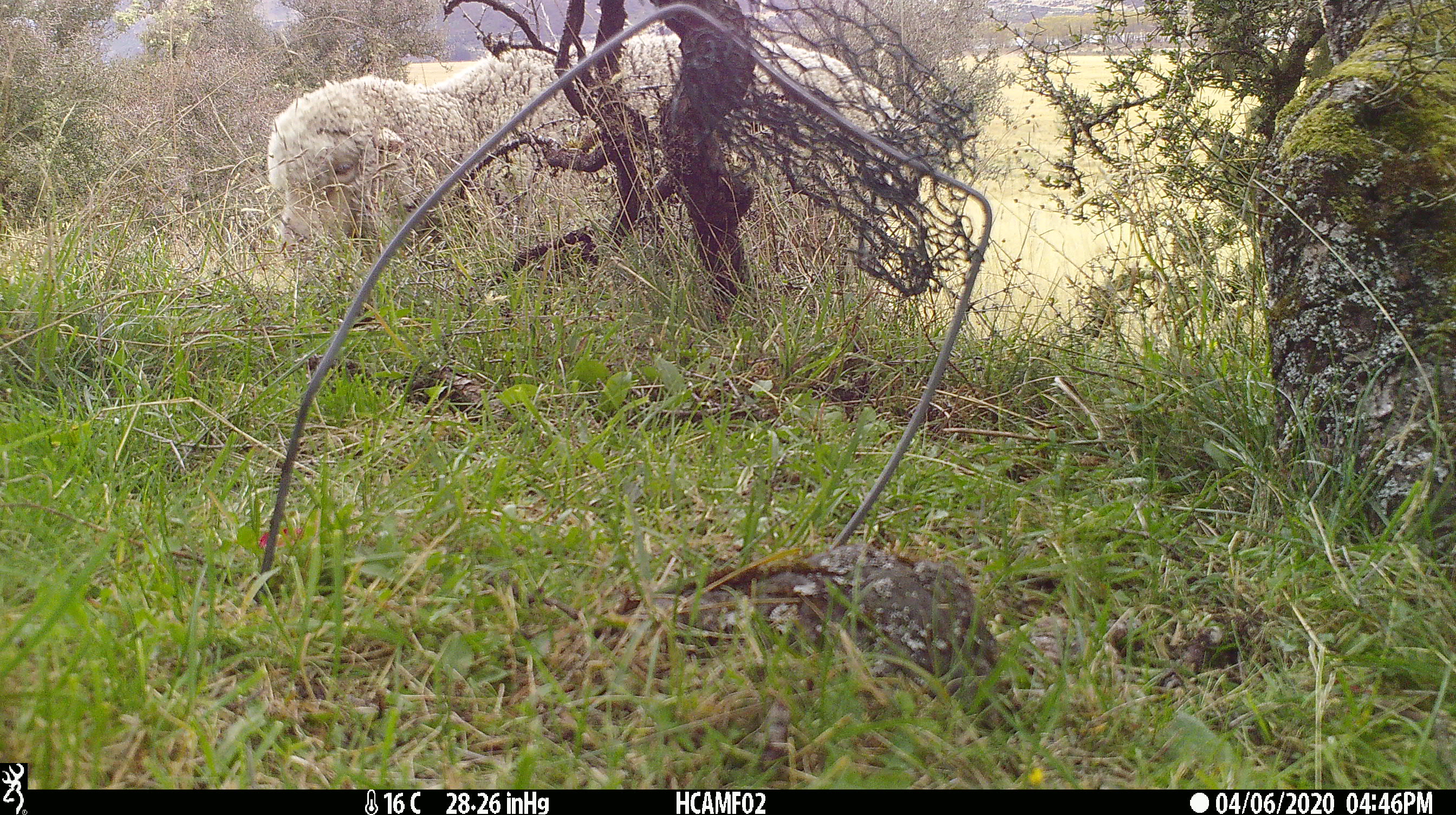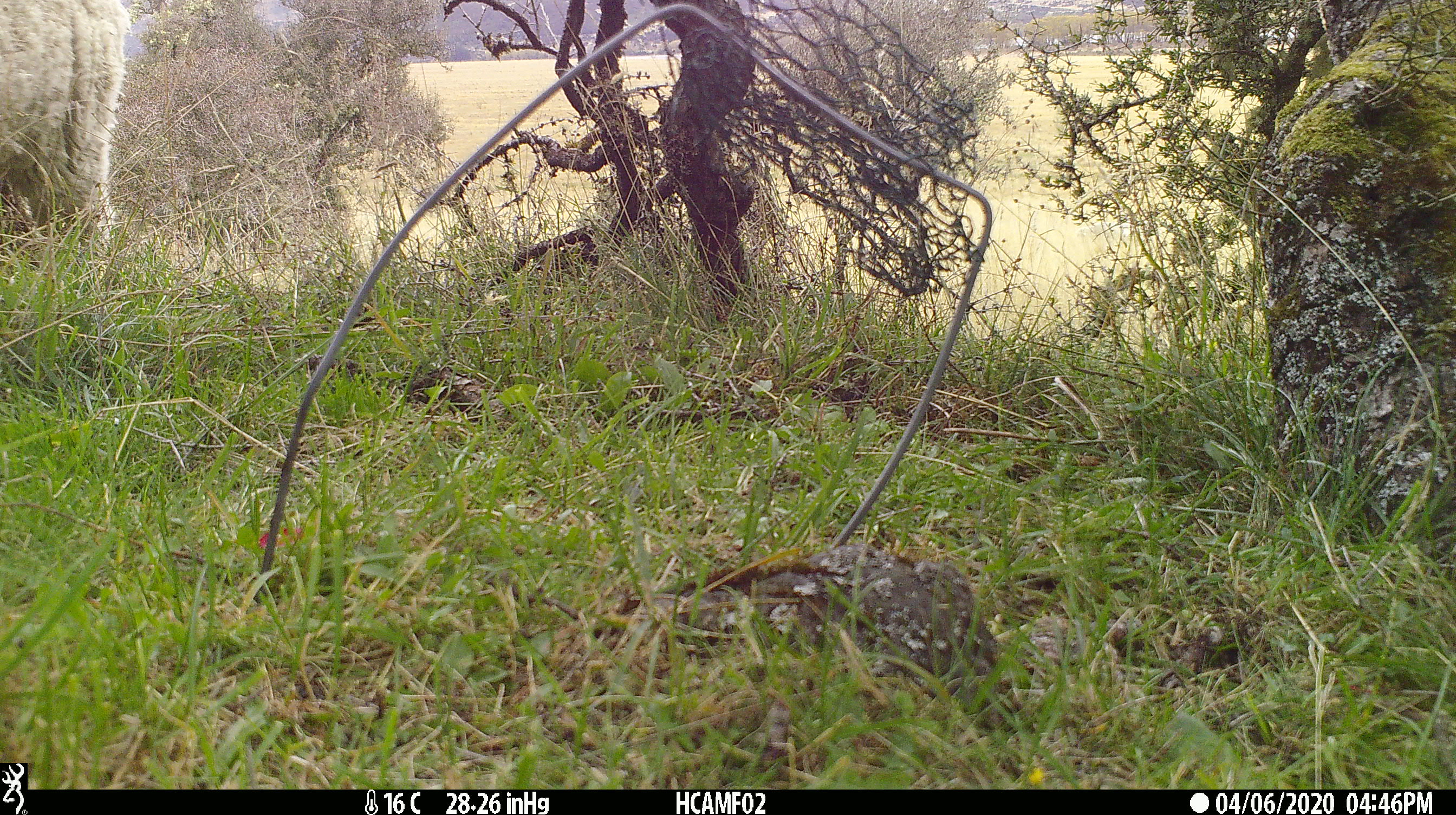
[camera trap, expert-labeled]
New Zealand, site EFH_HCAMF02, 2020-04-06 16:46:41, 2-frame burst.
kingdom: Animalia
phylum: Chordata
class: Mammalia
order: Artiodactyla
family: Bovidae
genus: Ovis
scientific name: Ovis aries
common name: domestic sheep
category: sheep